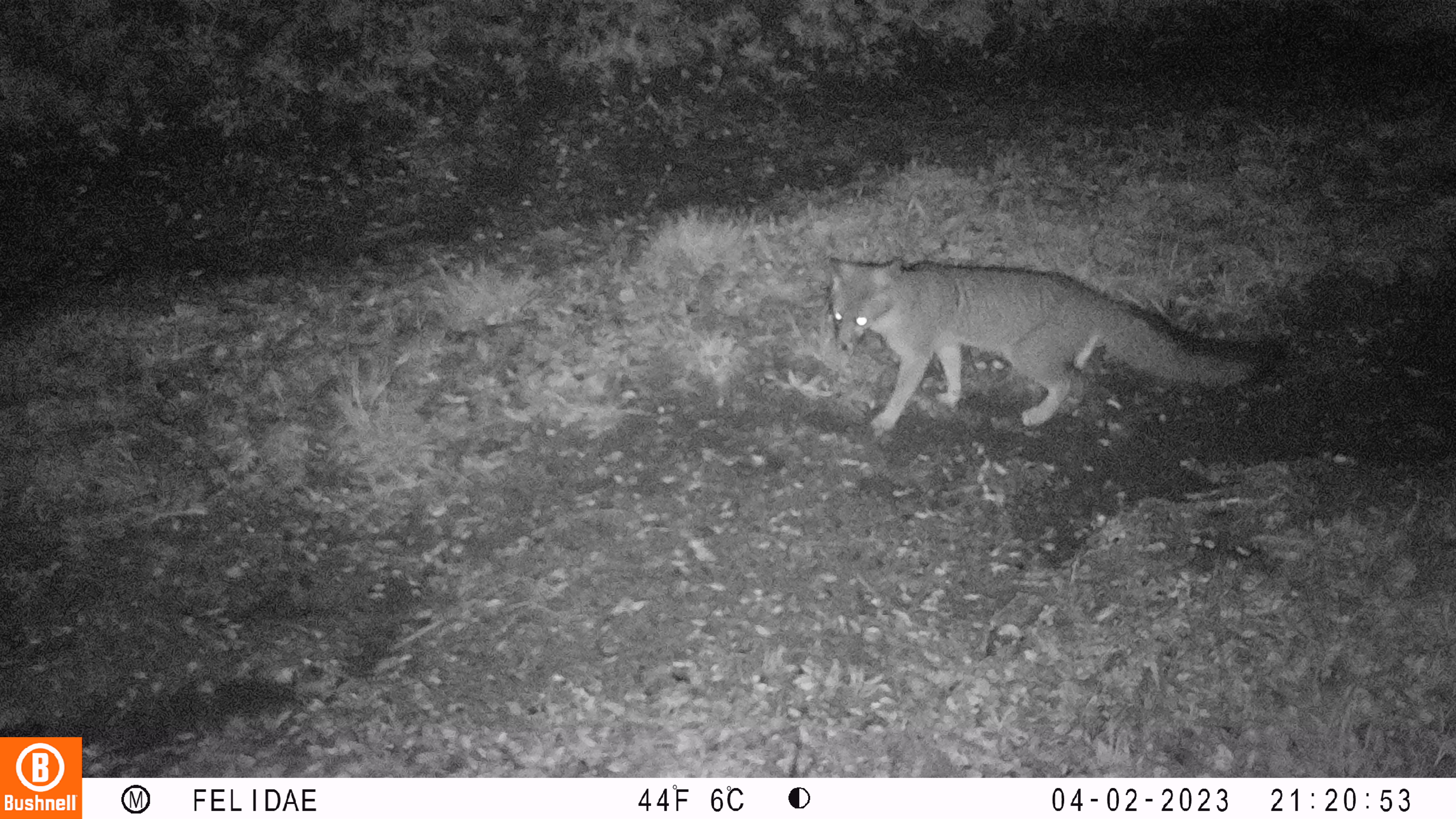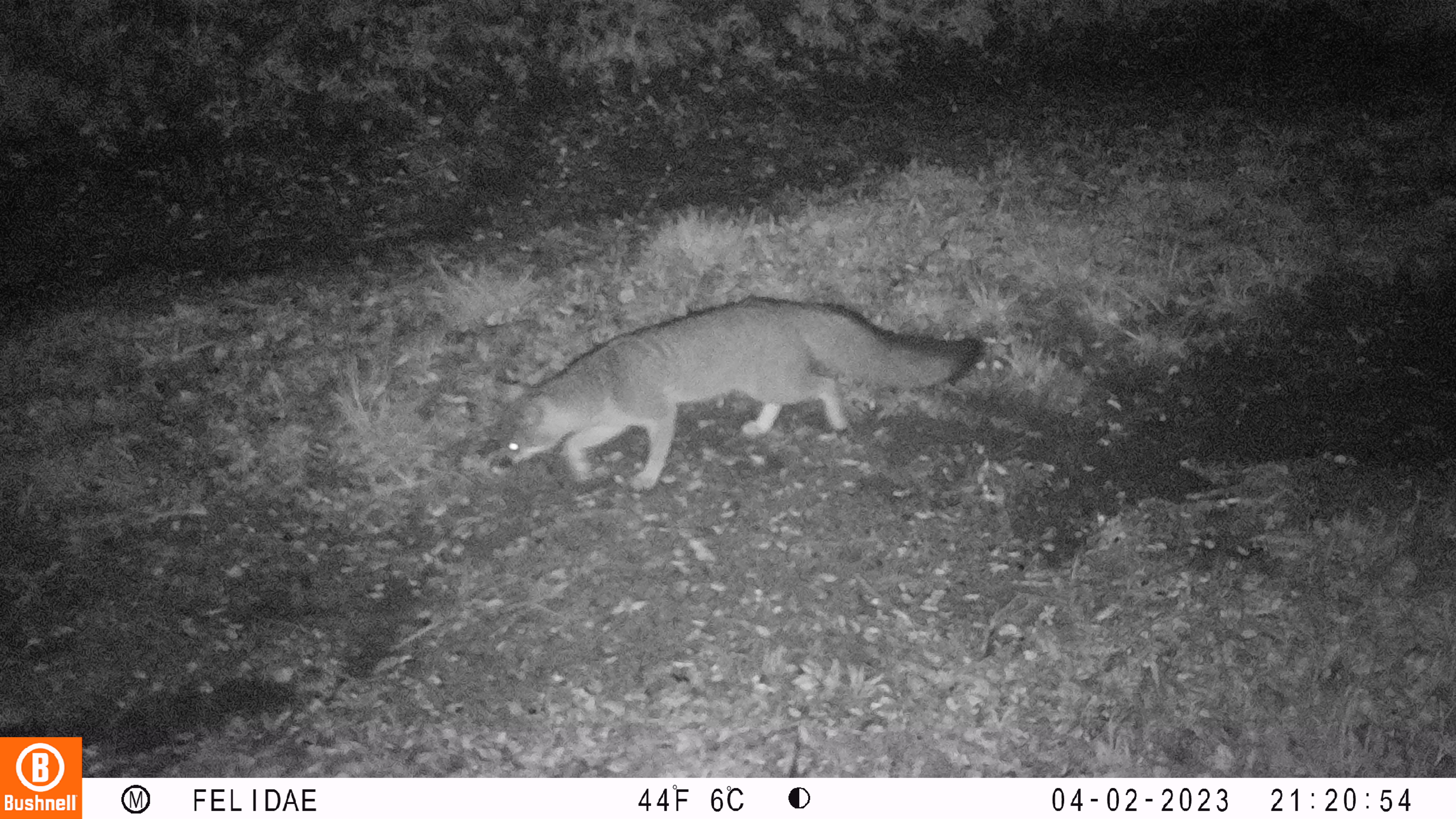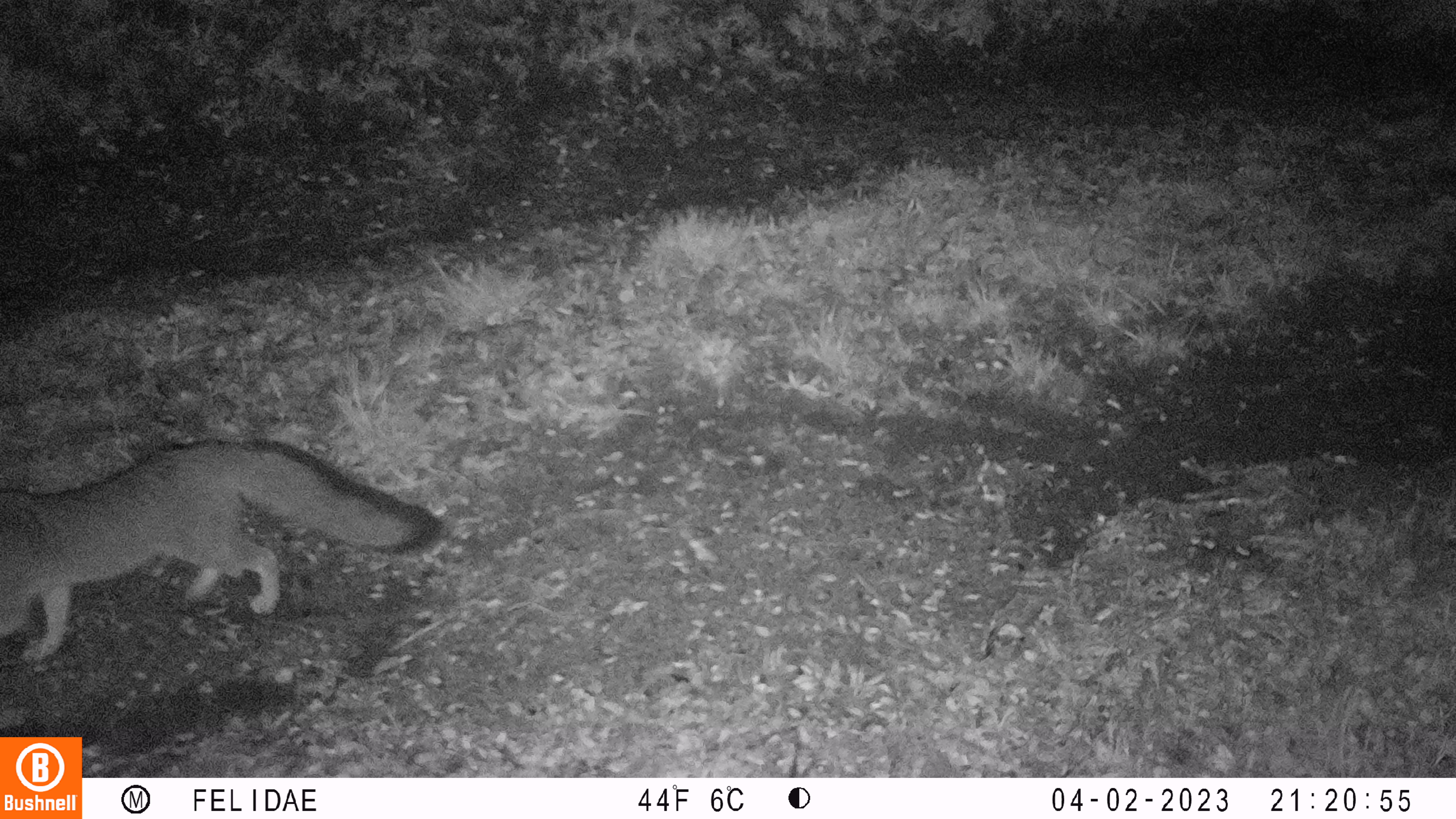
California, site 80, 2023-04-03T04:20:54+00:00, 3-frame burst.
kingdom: Animalia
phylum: Chordata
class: Mammalia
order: Carnivora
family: Canidae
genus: Urocyon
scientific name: Urocyon cinereoargenteus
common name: gray fox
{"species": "gray fox (Urocyon cinereoargenteus)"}